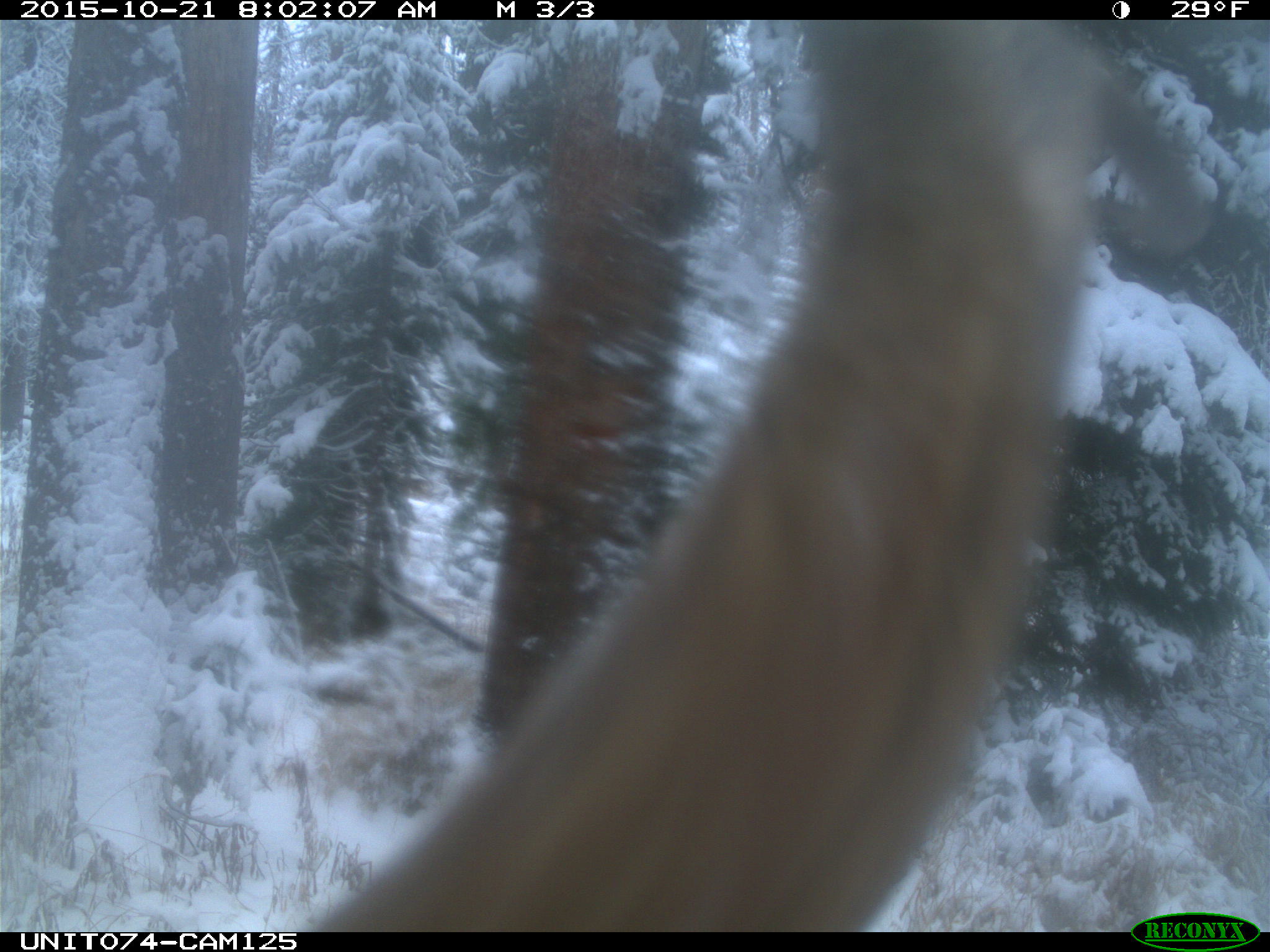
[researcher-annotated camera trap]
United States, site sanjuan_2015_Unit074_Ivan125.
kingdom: Animalia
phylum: Chordata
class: Mammalia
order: Artiodactyla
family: Cervidae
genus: Cervus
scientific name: Cervus elaphus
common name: red deer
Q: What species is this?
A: Cervus elaphus (red deer).